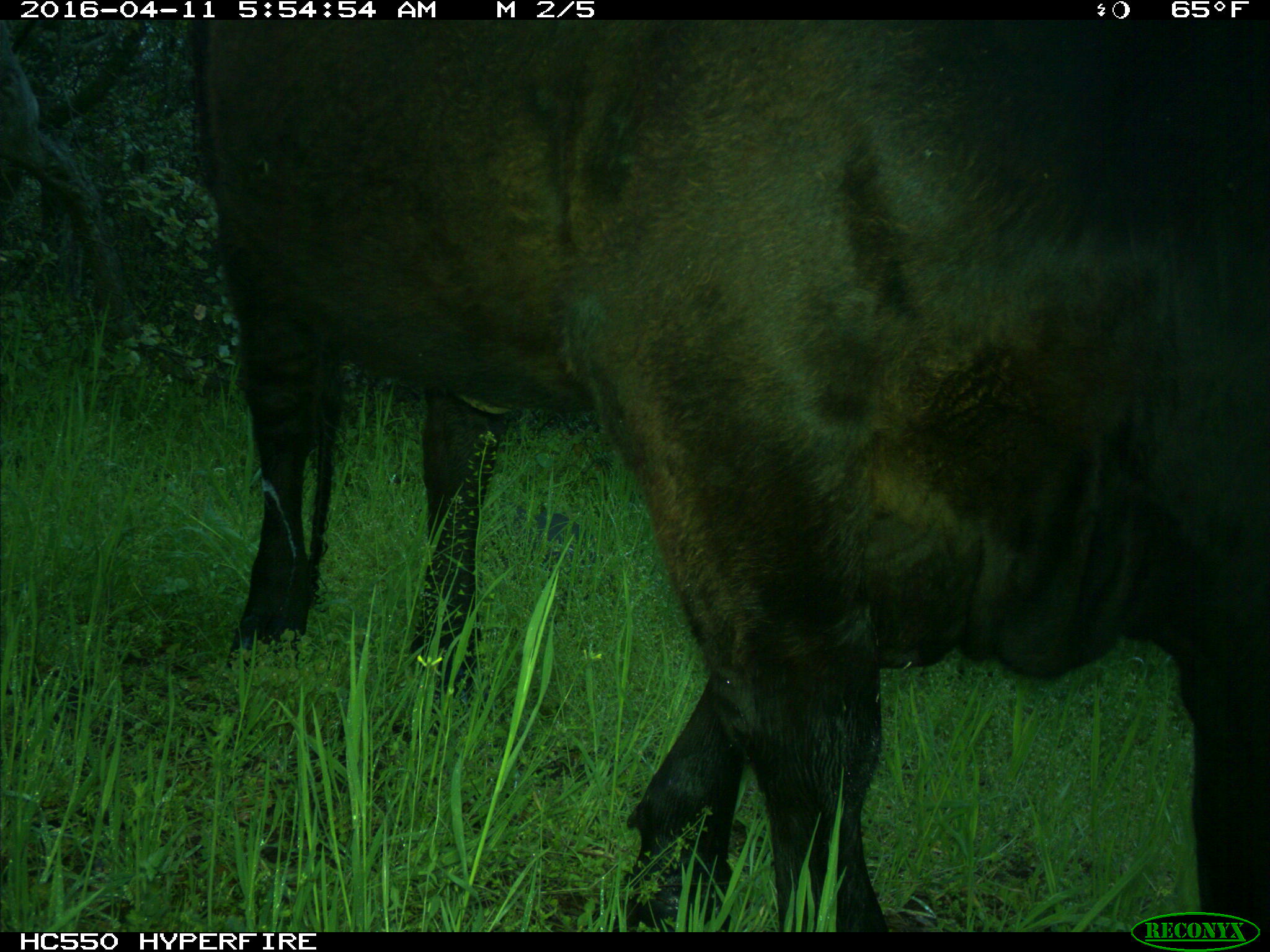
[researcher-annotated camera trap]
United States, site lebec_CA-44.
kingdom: Animalia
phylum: Chordata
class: Mammalia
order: Artiodactyla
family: Bovidae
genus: Bos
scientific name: Bos taurus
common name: domestic cow